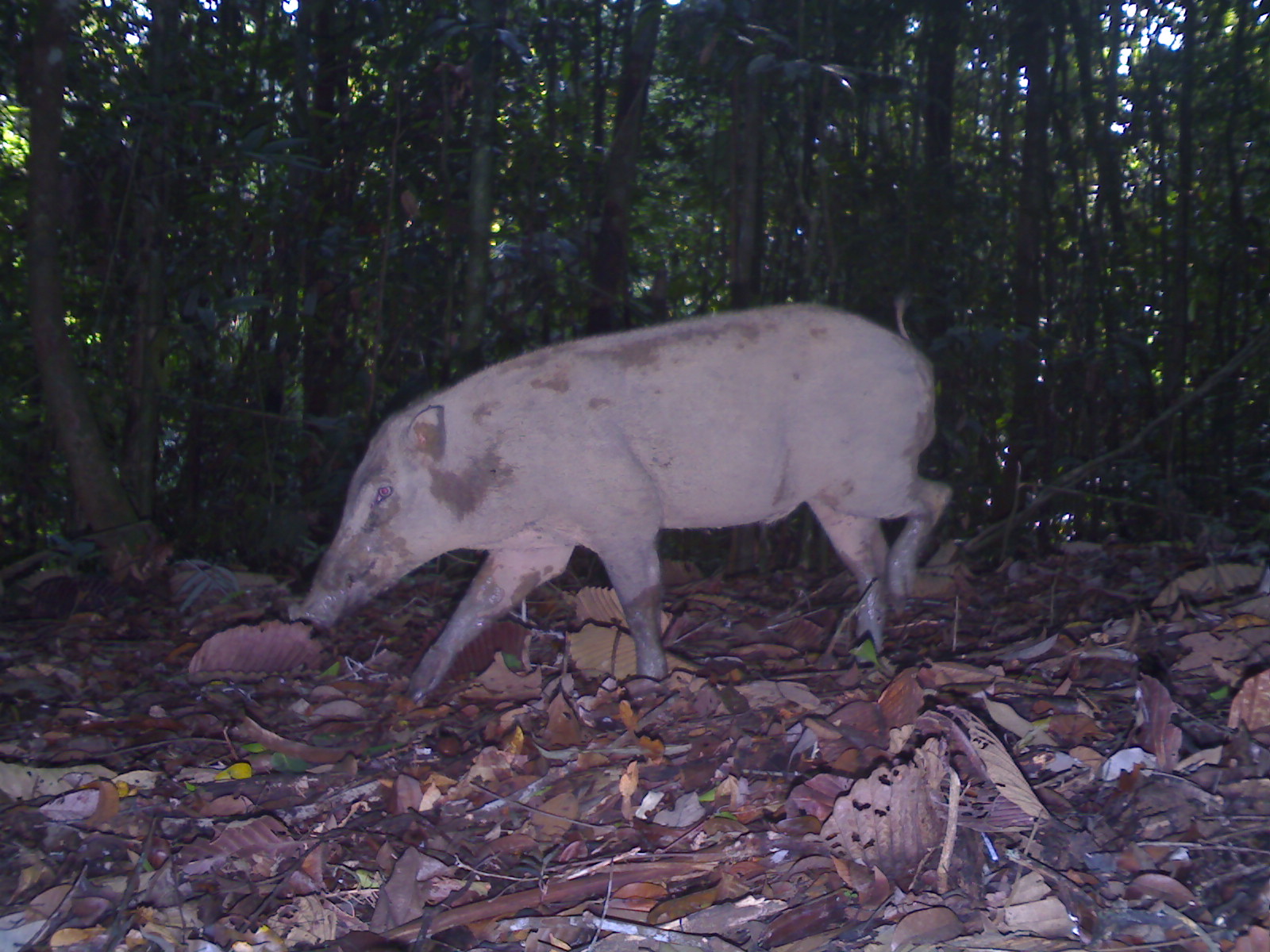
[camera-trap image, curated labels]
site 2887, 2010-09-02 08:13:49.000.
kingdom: Animalia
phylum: Chordata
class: Mammalia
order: Artiodactyla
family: Suidae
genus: Sus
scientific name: Sus scrofa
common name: wild boar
Sus scrofa (wild boar), count 1.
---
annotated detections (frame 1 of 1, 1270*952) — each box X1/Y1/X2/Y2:
sus scrofa: 285/301/952/702